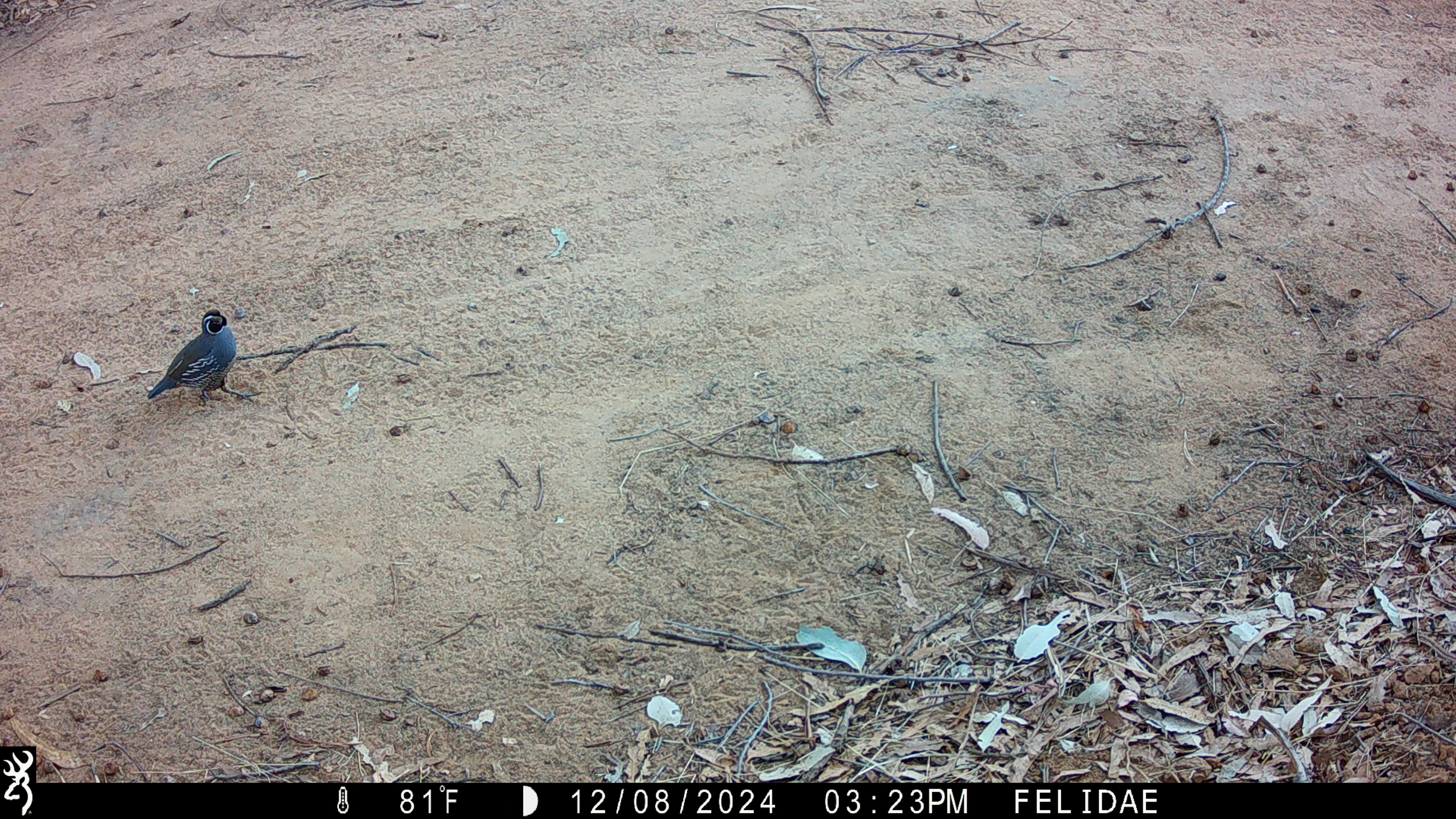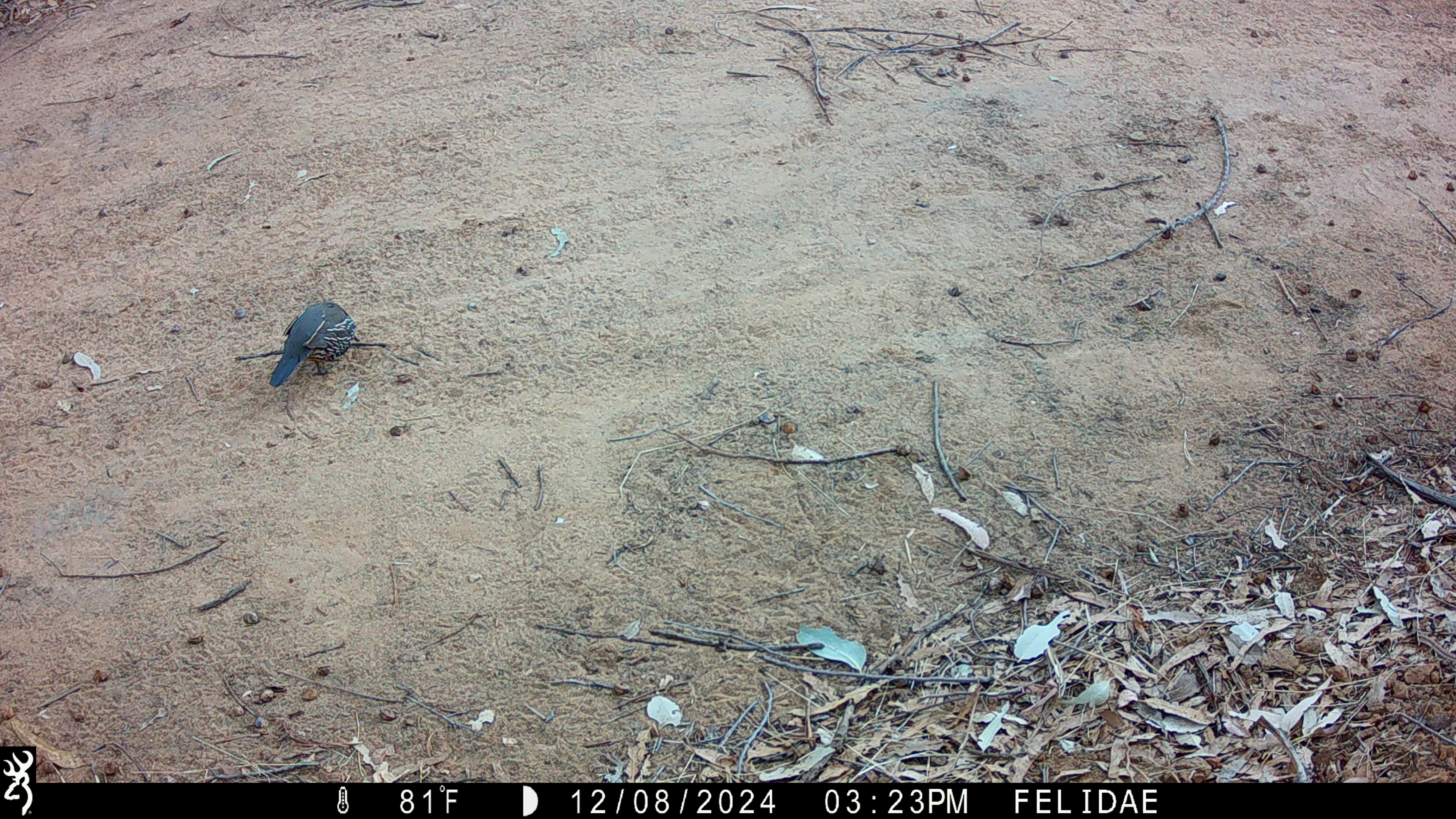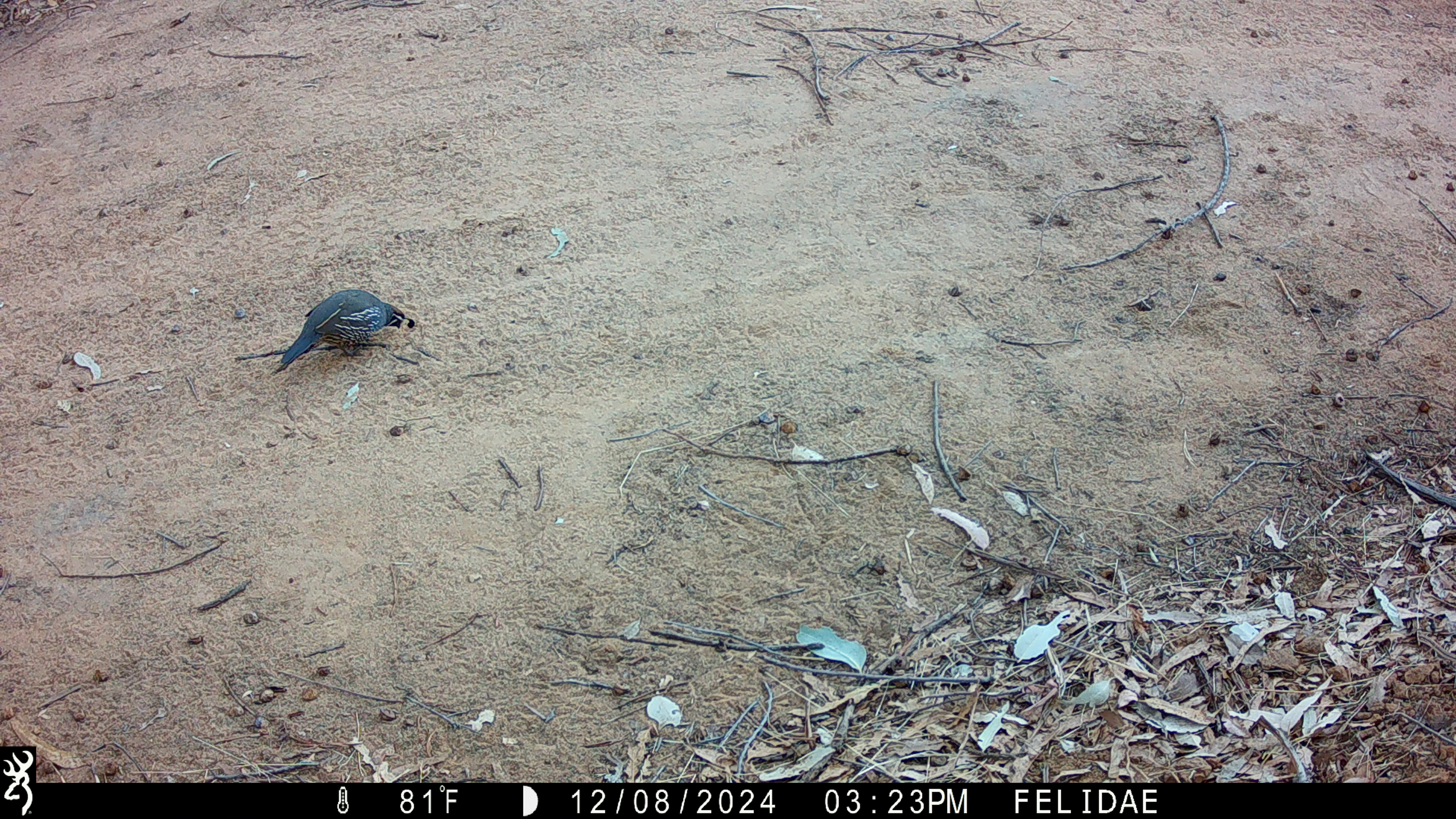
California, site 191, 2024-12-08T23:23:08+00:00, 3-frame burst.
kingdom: Animalia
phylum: Chordata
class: Aves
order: Galliformes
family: Odontophoridae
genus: Callipepla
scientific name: Callipepla californica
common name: california quail